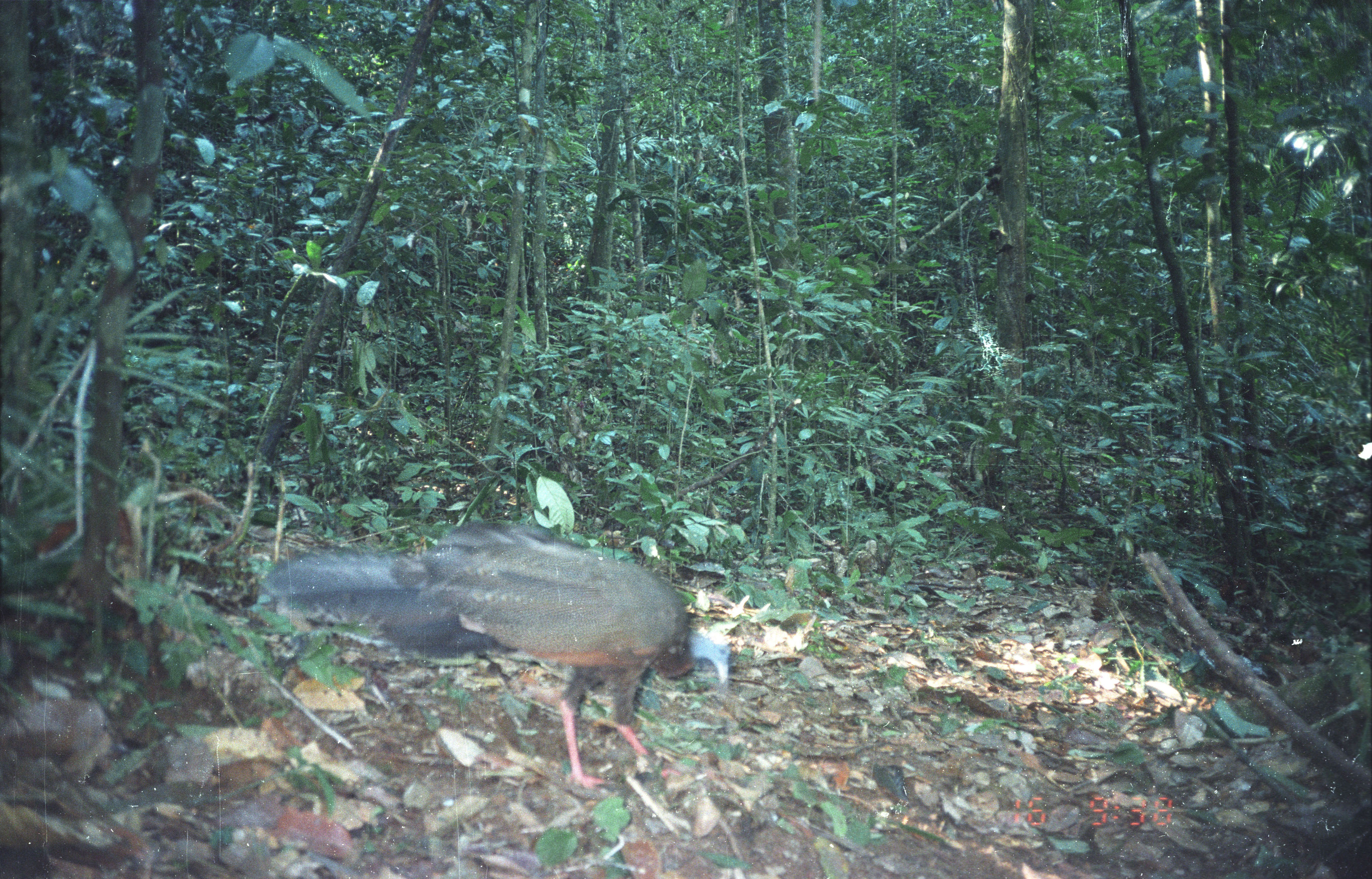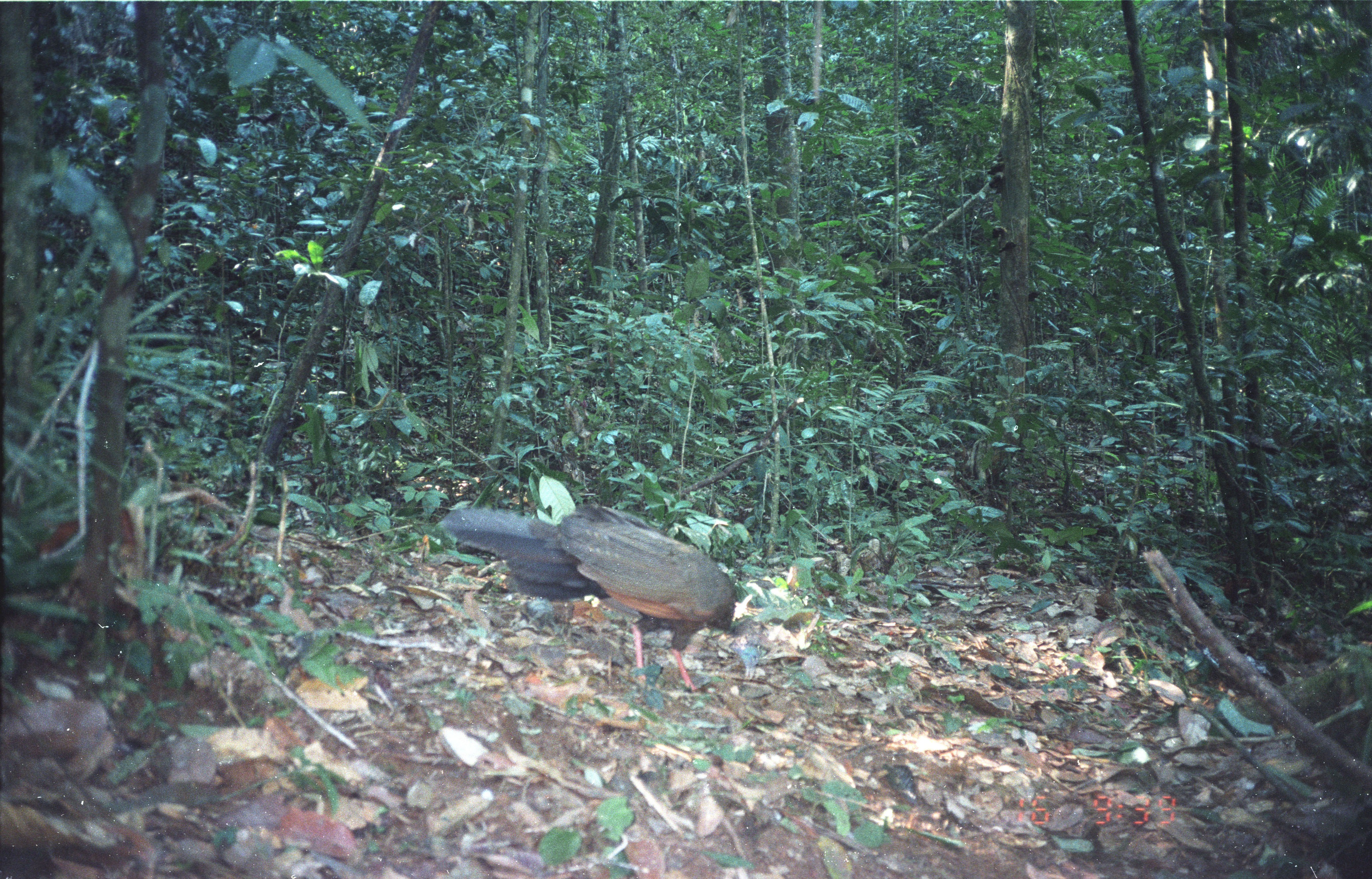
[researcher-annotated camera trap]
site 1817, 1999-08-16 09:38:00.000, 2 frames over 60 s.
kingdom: Animalia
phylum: Chordata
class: Aves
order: Galliformes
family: Phasianidae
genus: Argusianus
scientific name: Argusianus argus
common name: great argus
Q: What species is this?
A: Argusianus argus (great argus).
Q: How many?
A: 1.